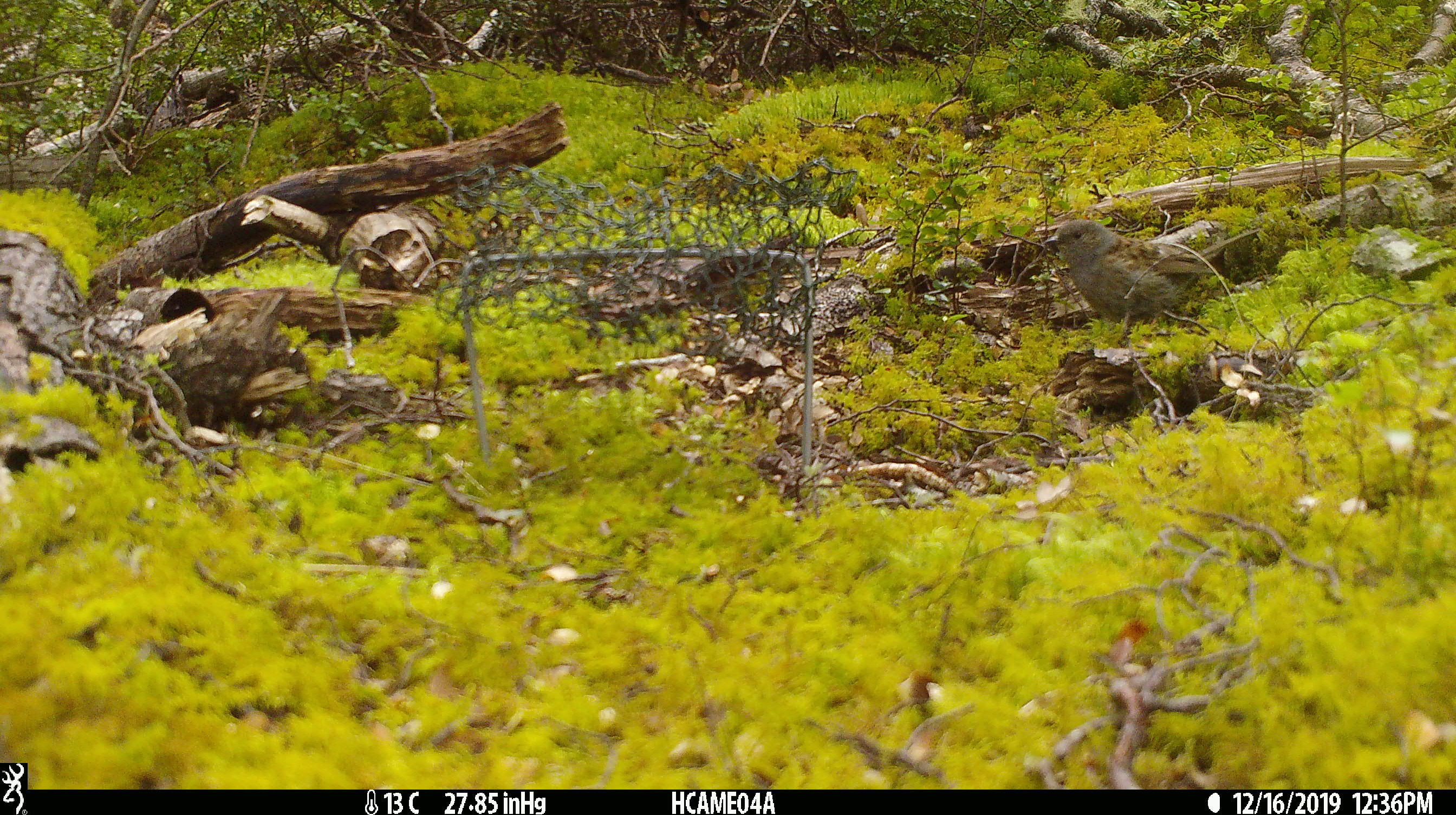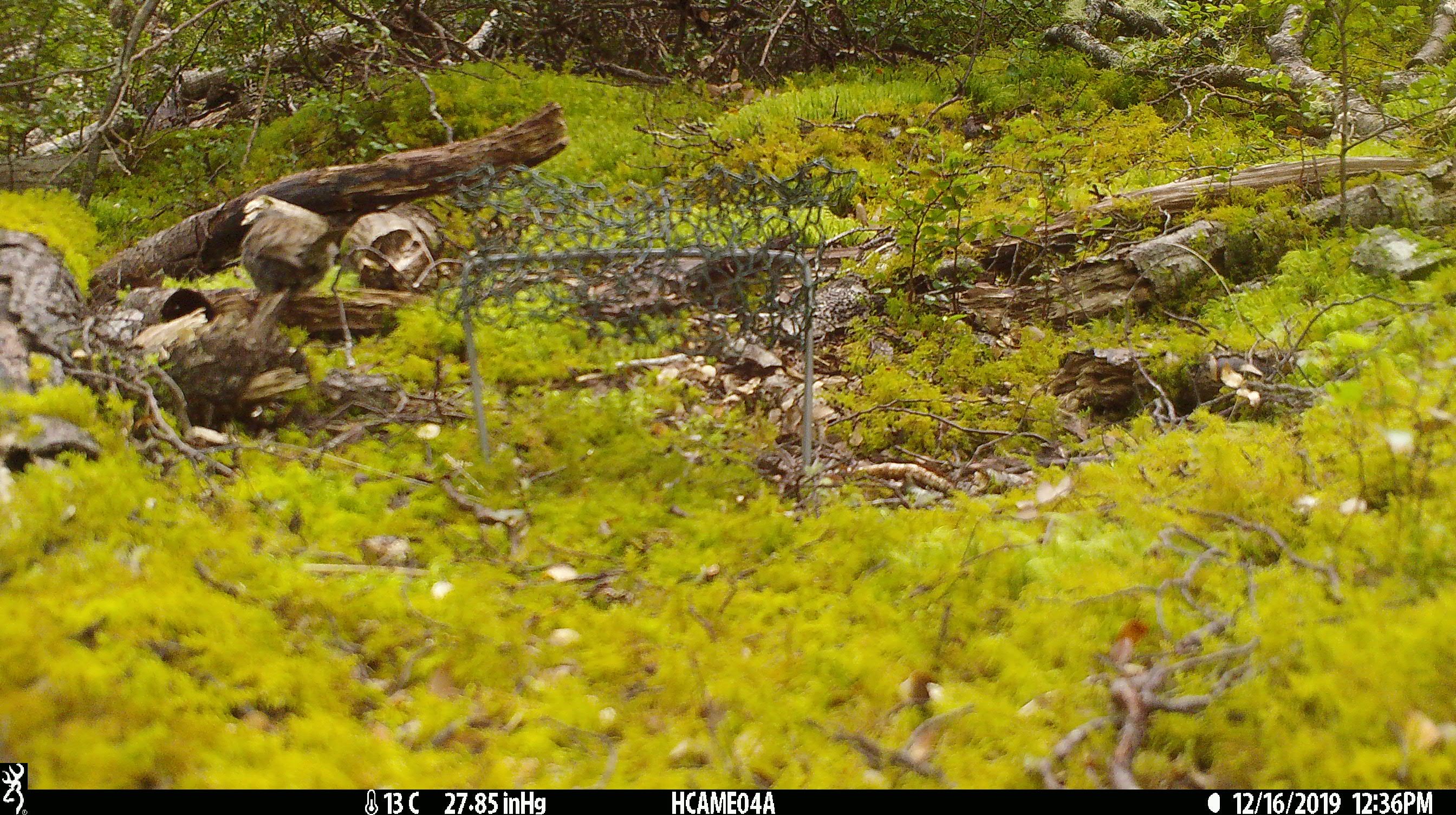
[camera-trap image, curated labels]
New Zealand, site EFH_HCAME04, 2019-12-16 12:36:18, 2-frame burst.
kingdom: Animalia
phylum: Chordata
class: Aves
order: Passeriformes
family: Prunellidae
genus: Prunella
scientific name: Prunella modularis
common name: dunnock